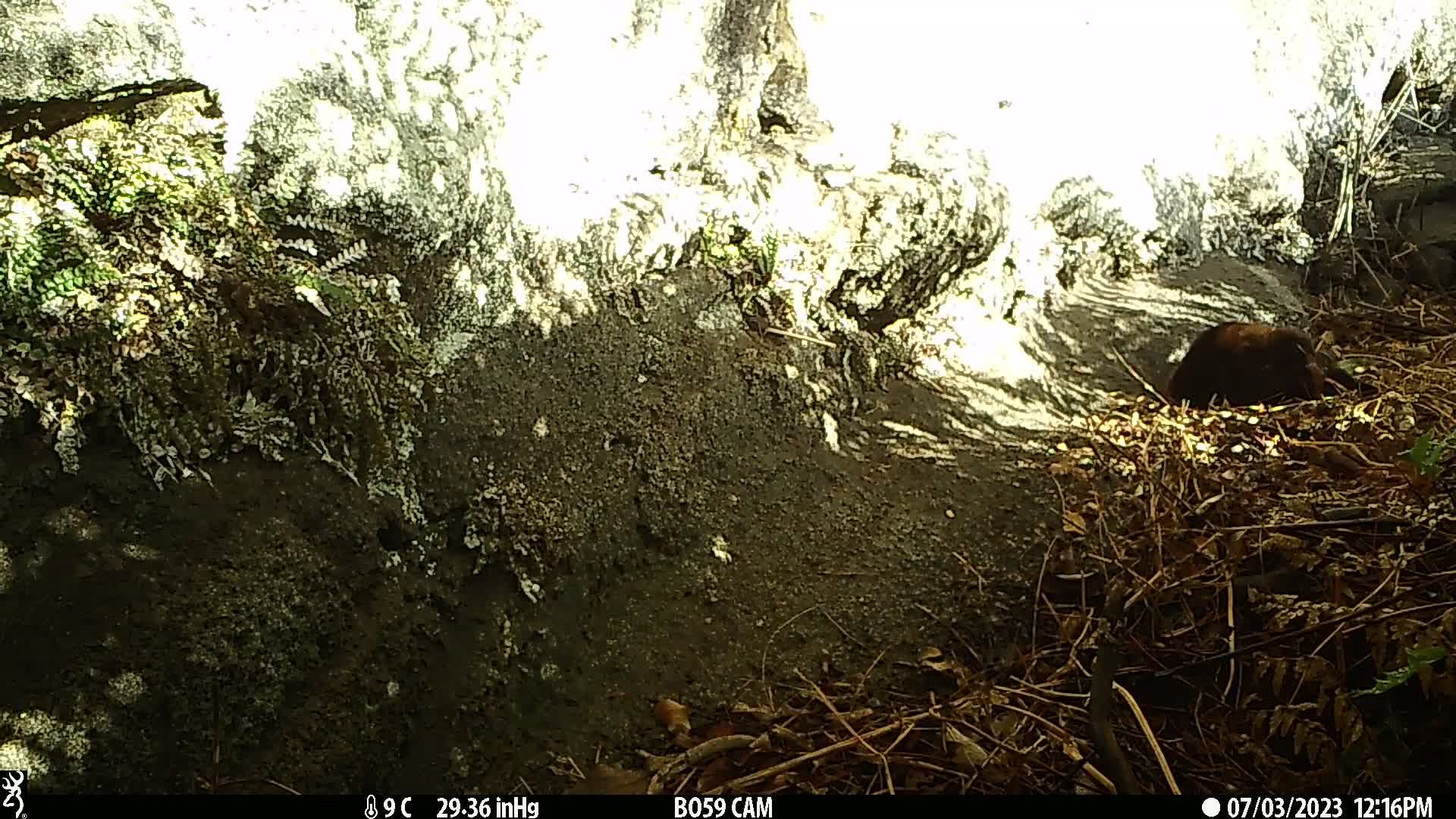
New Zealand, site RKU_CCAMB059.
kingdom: Animalia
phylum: Chordata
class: Mammalia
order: Carnivora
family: Felidae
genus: Felis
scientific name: Felis catus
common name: domestic cat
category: cat